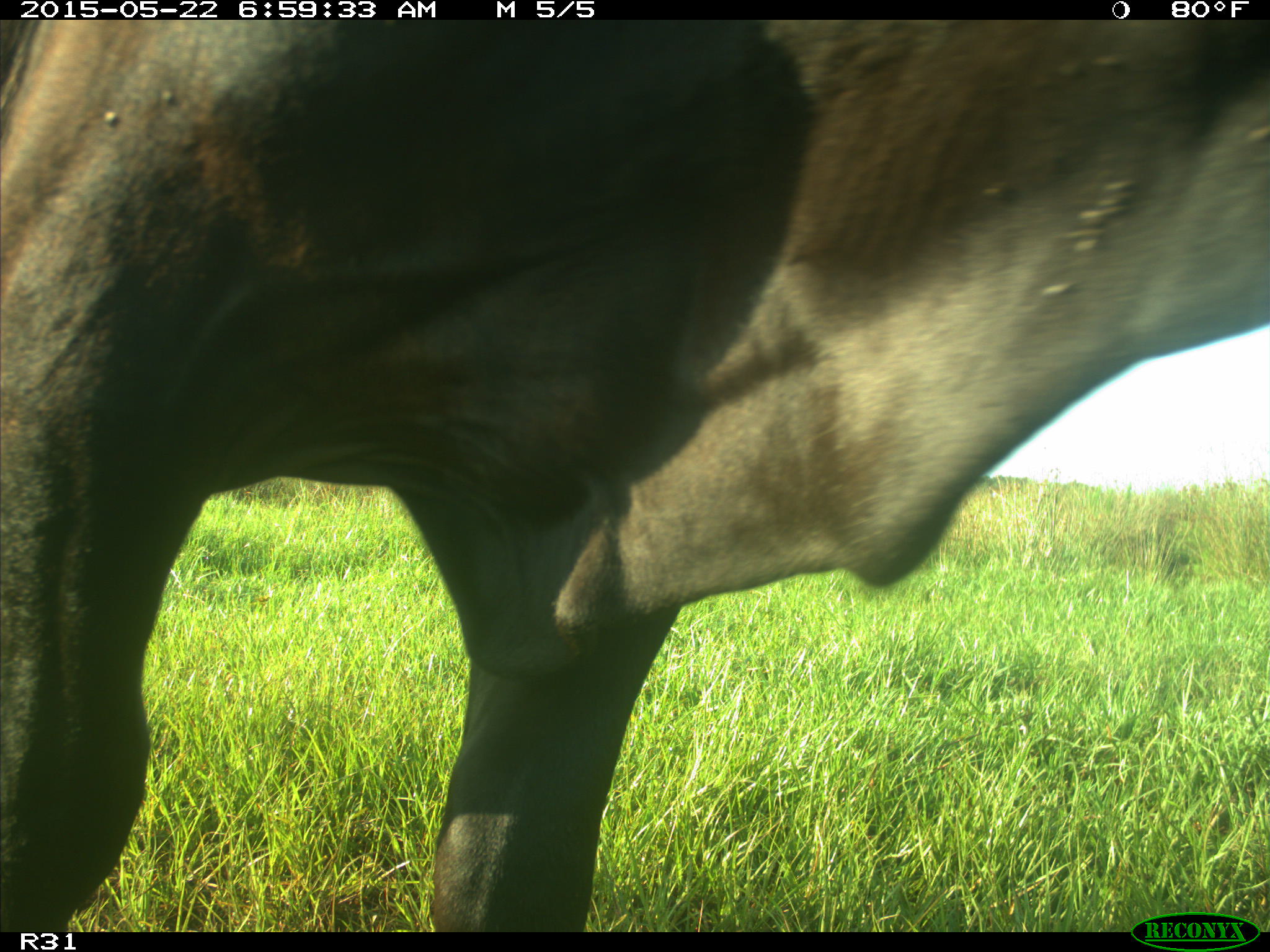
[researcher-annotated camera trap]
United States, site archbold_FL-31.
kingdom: Animalia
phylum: Chordata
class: Mammalia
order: Artiodactyla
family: Bovidae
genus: Bos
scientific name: Bos taurus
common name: domestic cow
Bos taurus (domestic cow).